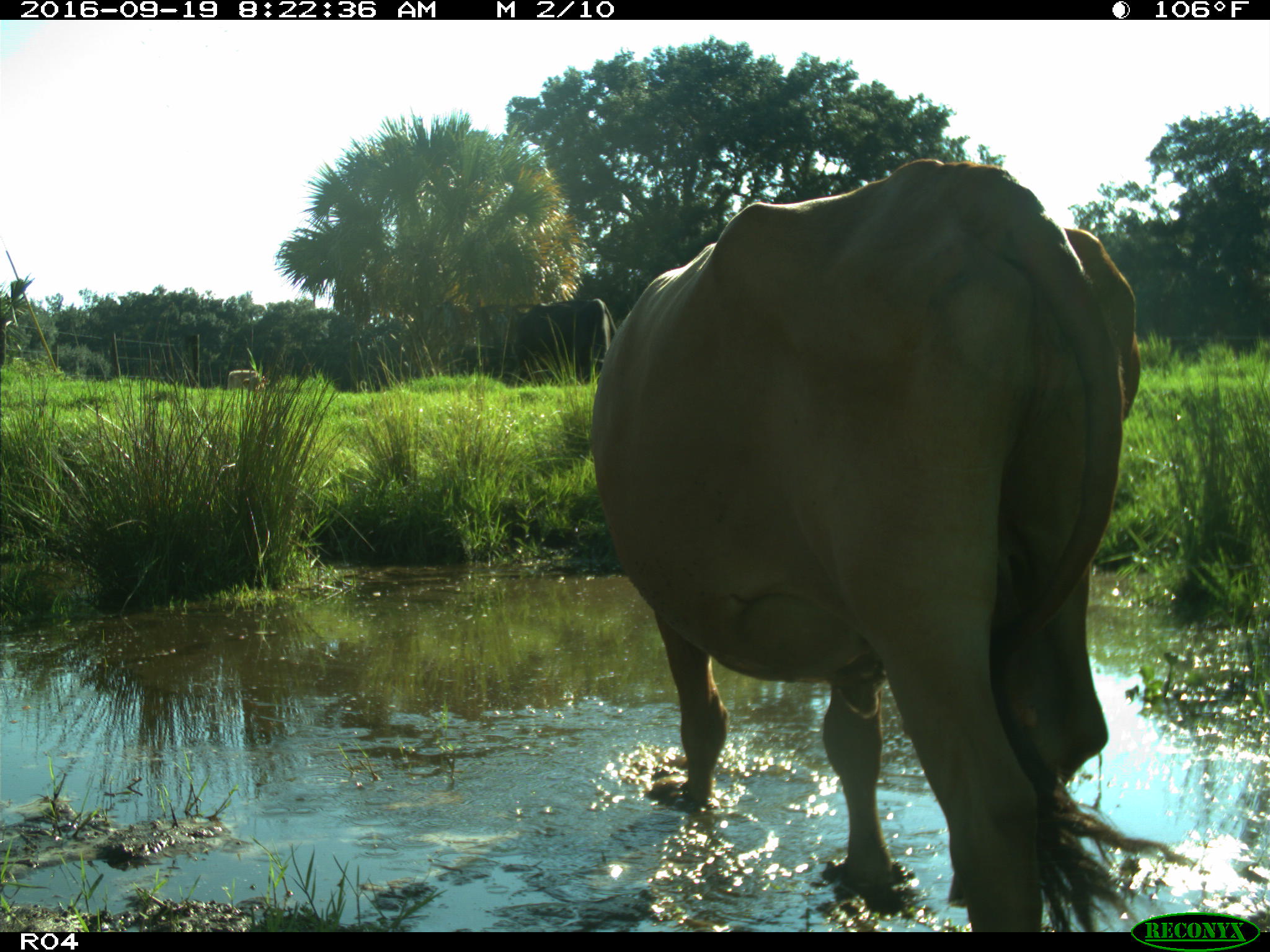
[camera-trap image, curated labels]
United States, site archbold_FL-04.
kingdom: Animalia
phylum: Chordata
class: Mammalia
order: Artiodactyla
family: Bovidae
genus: Bos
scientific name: Bos taurus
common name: domestic cow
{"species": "Bos taurus (domestic cow)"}